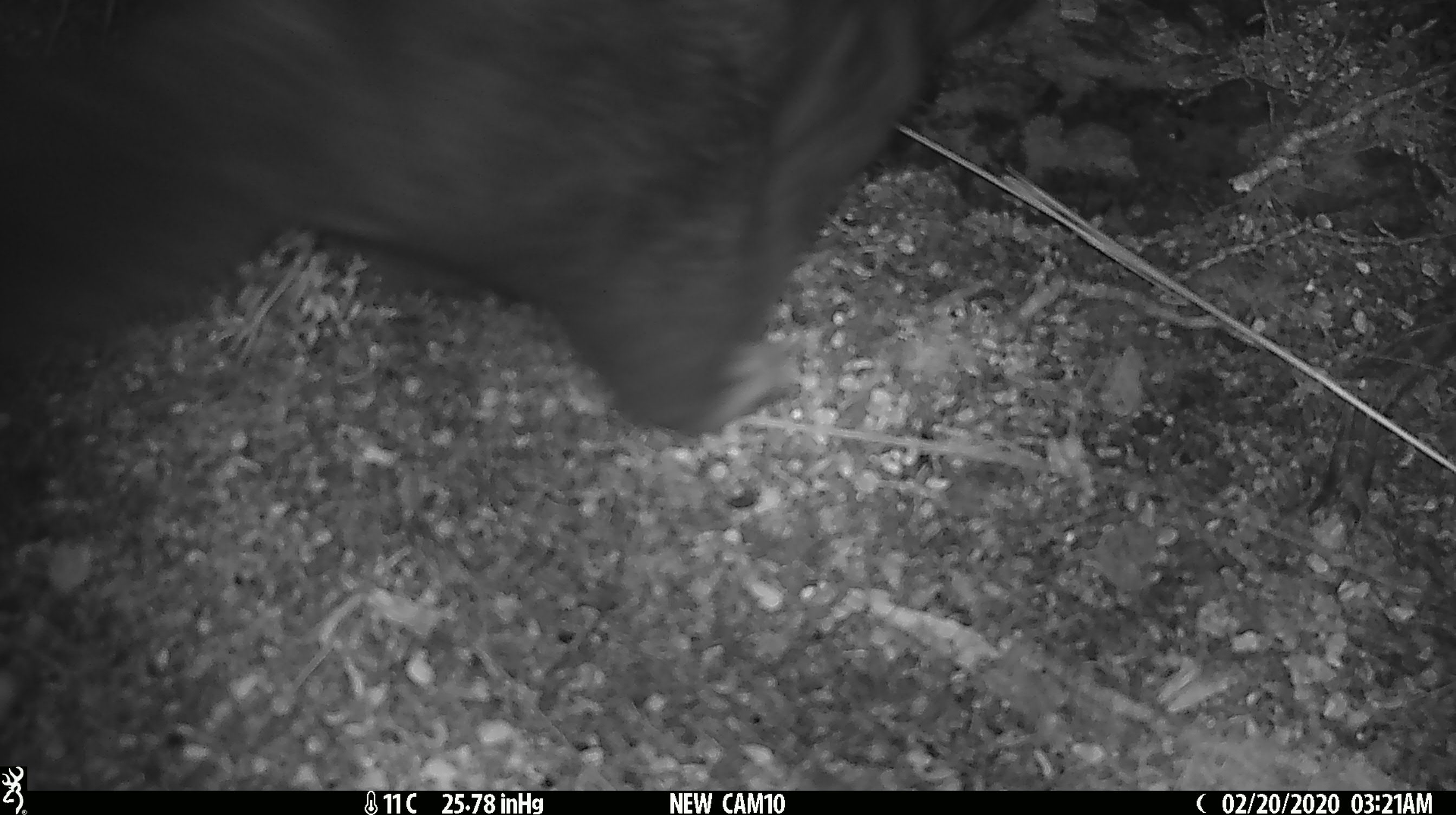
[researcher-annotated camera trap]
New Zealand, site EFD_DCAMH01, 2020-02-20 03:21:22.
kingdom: Animalia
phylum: Chordata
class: Mammalia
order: Diprotodontia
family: Phalangeridae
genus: Trichosurus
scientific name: Trichosurus vulpecula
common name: common brushtail possum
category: possum